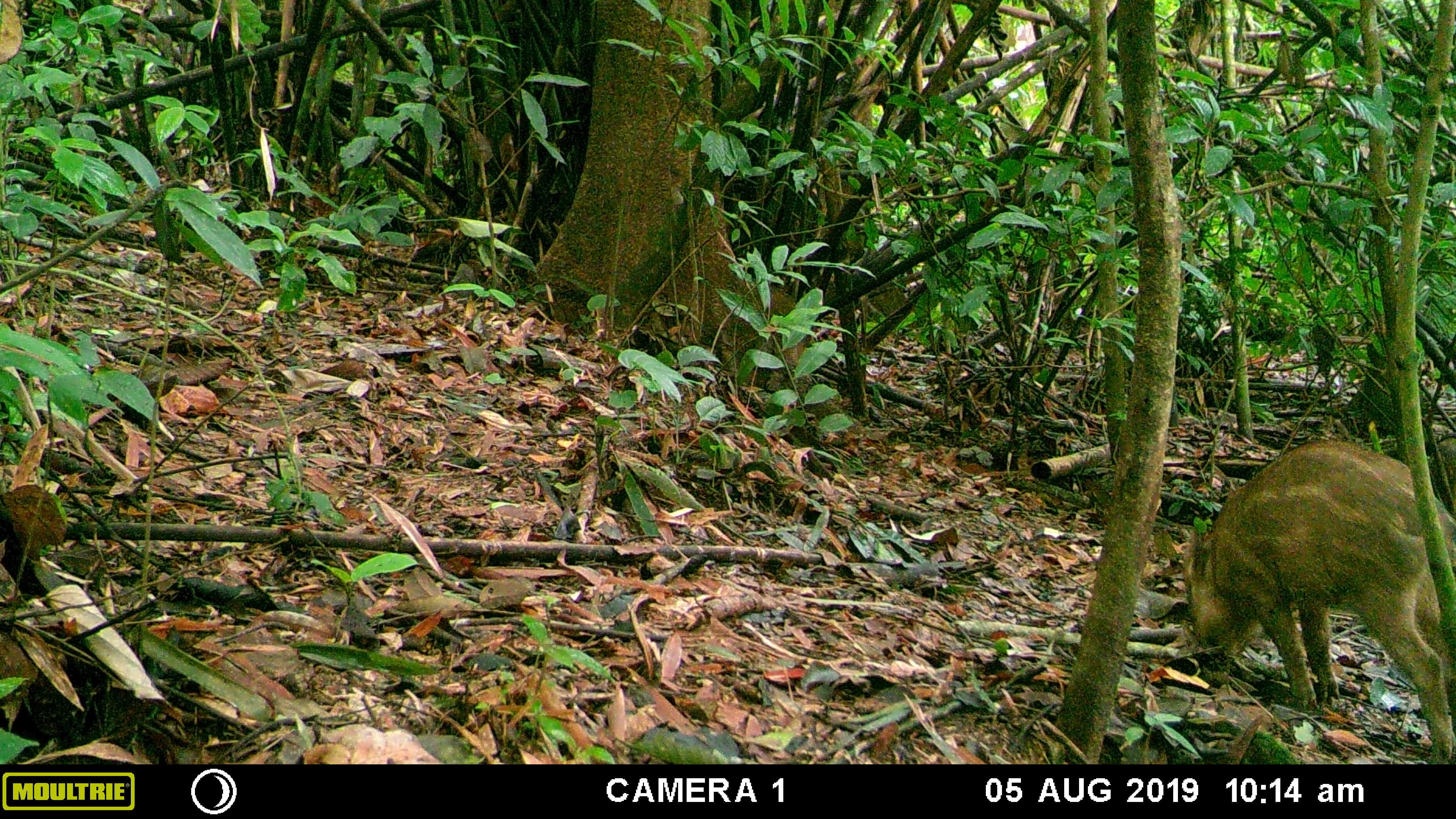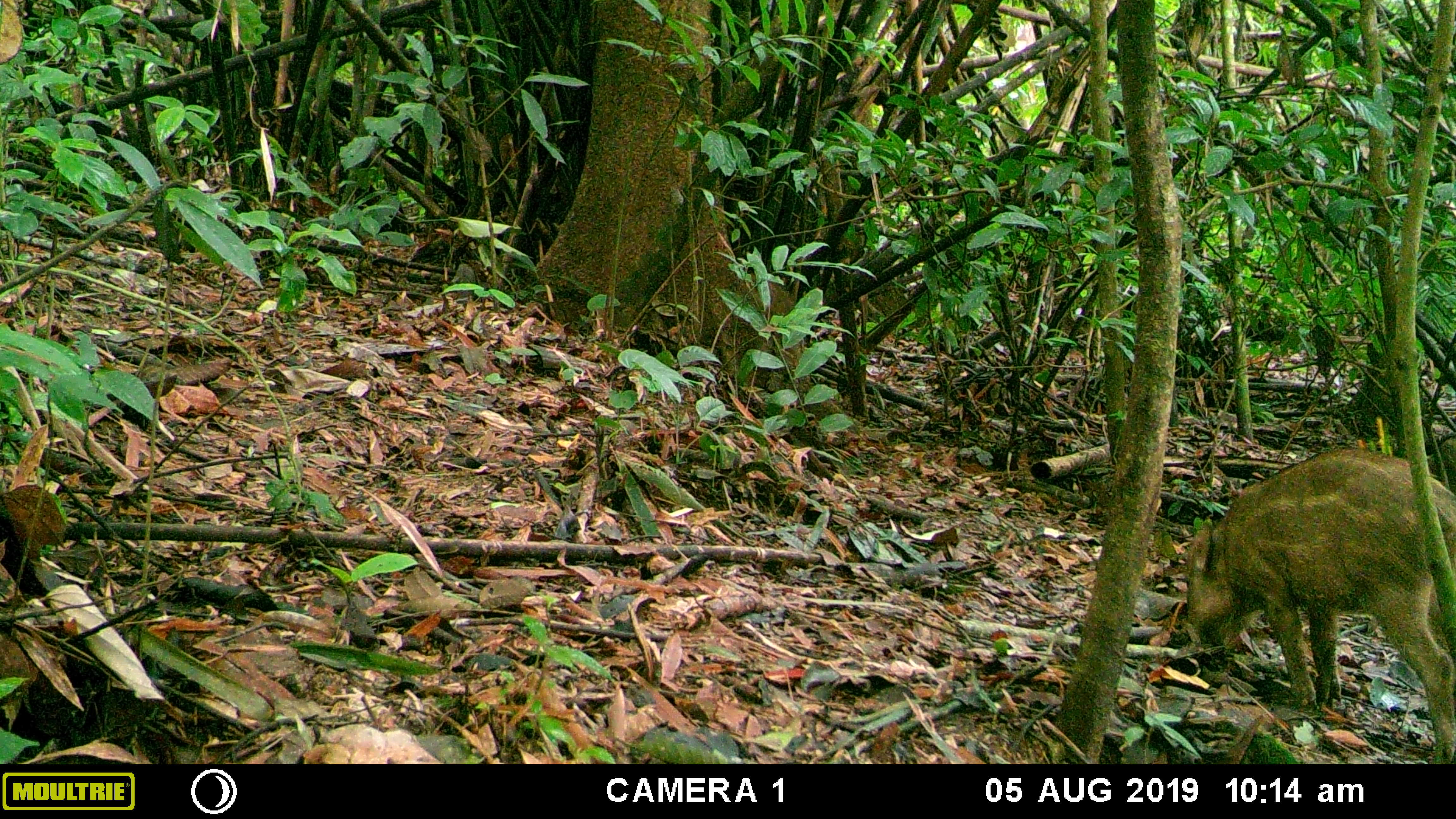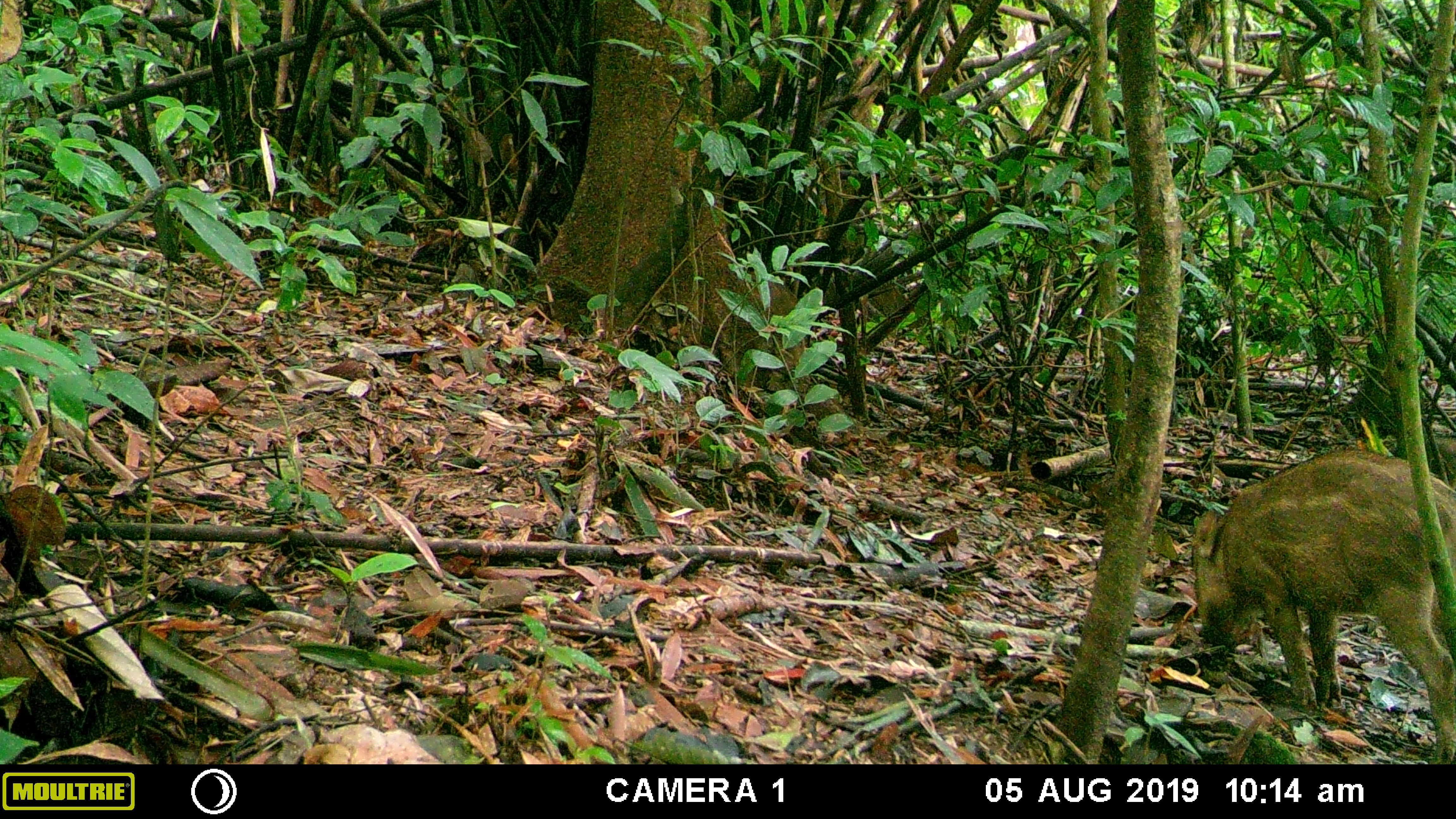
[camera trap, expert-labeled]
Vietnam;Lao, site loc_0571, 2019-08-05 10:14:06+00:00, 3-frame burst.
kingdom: Animalia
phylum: Chordata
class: Mammalia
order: Artiodactyla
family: Suidae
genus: Sus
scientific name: Sus scrofa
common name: eurasian wild pig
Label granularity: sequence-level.